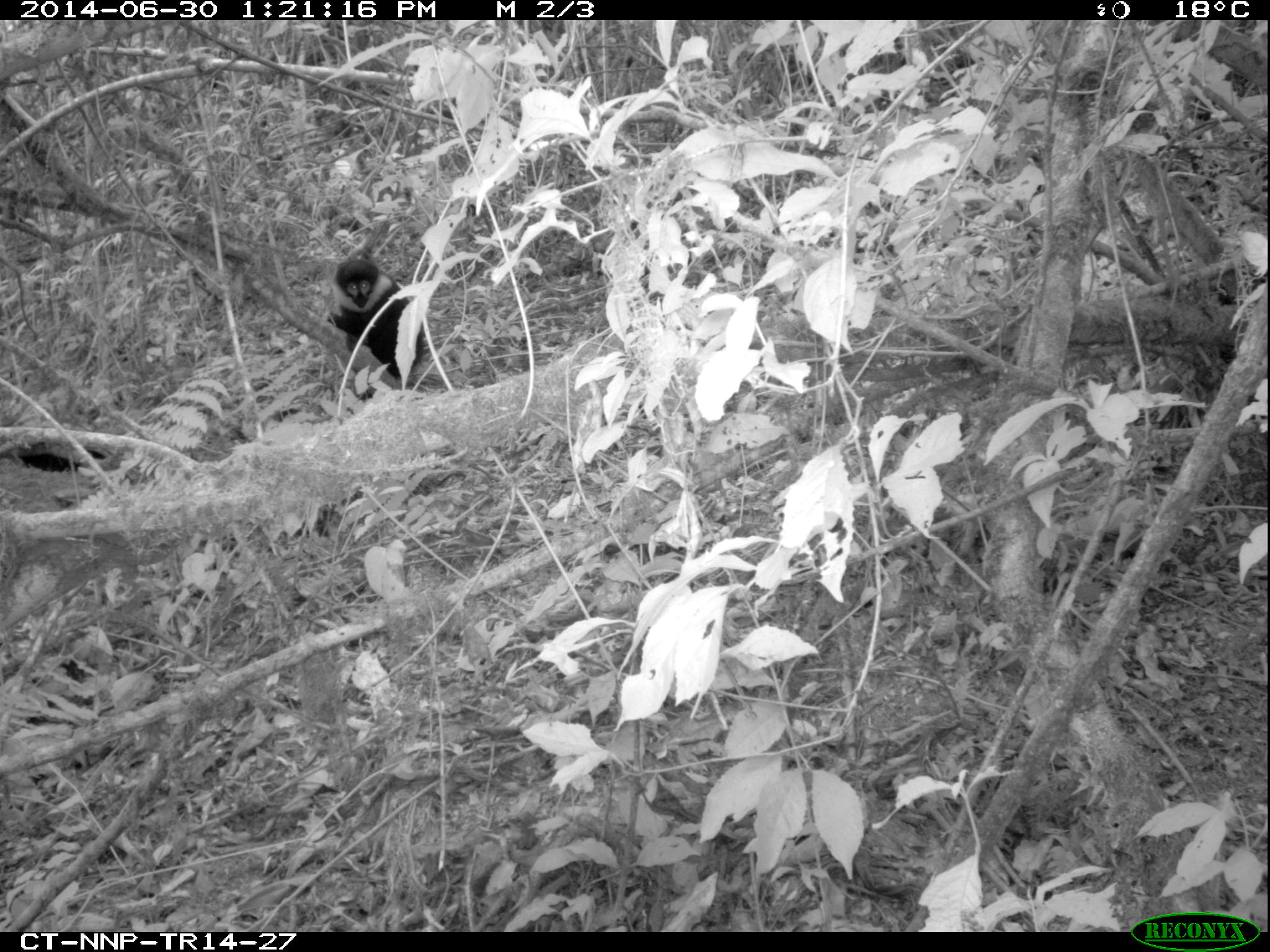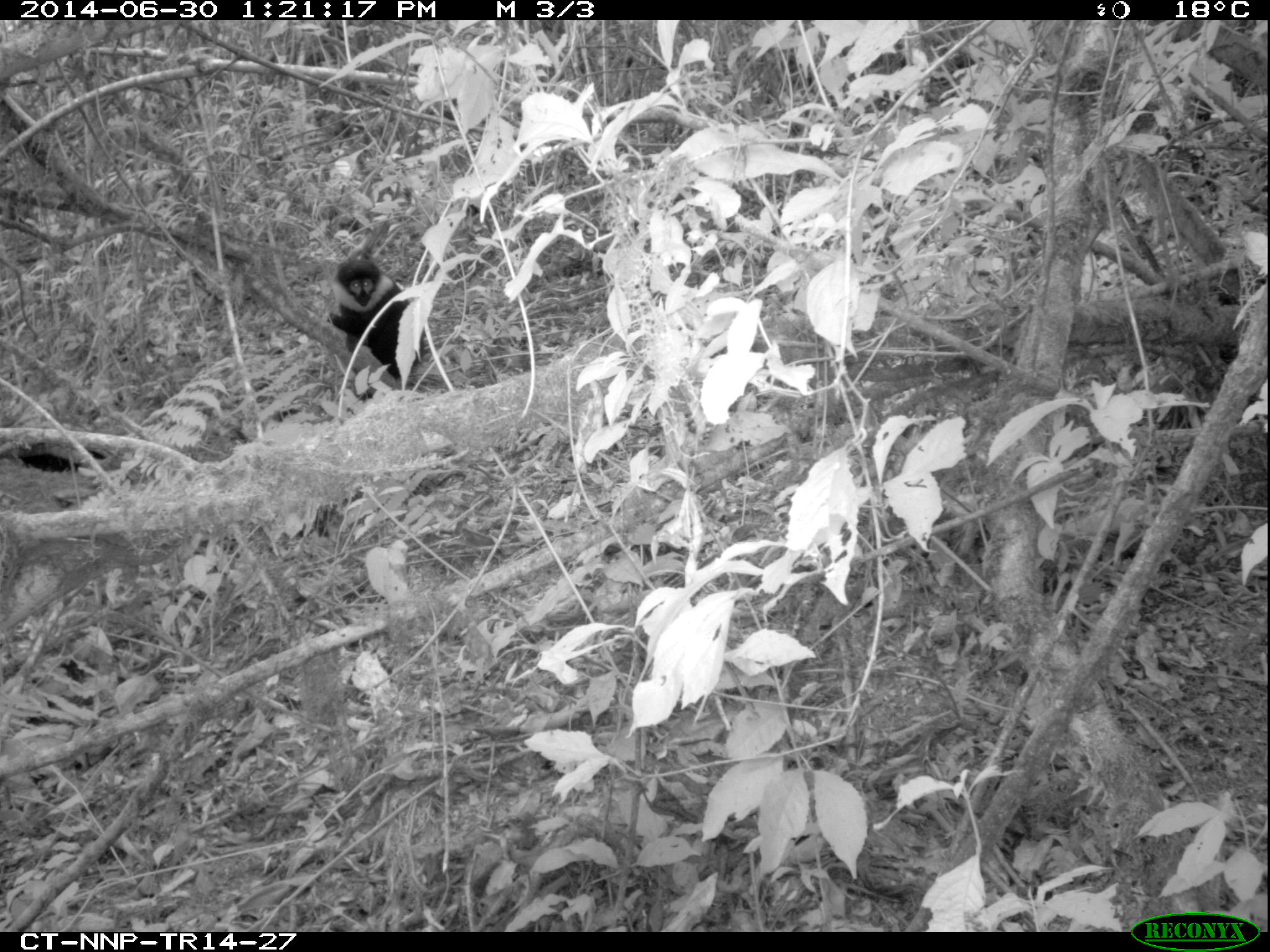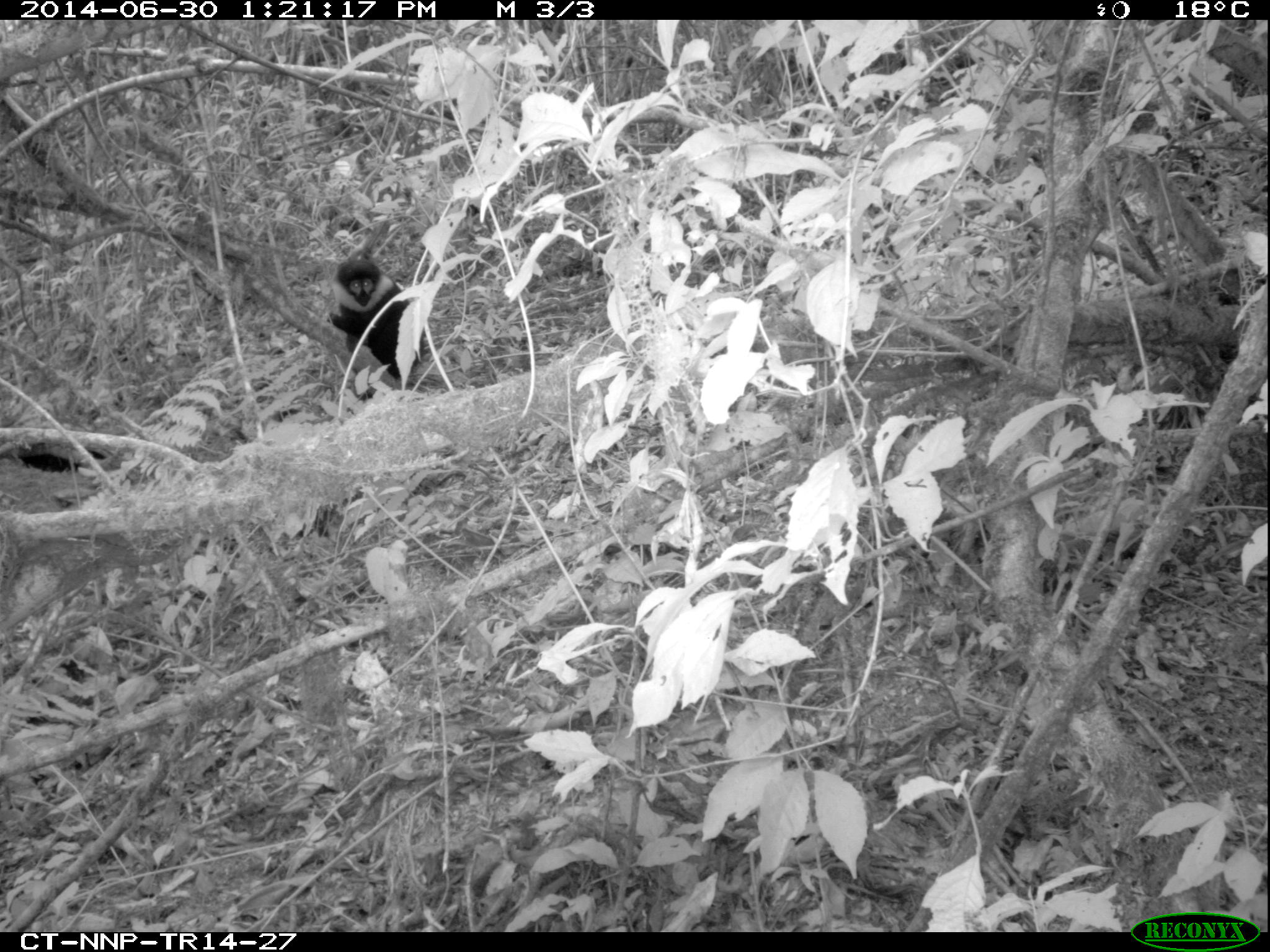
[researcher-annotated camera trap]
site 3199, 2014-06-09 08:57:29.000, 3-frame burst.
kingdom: Animalia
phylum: Chordata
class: Mammalia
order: Primates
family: Cercopithecidae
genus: Allochrocebus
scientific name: Allochrocebus lhoesti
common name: l'hoest's monkey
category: cercopithecus lhoesti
Cercopithecus lhoesti (l'hoest's monkey) (Allochrocebus lhoesti), count 1.